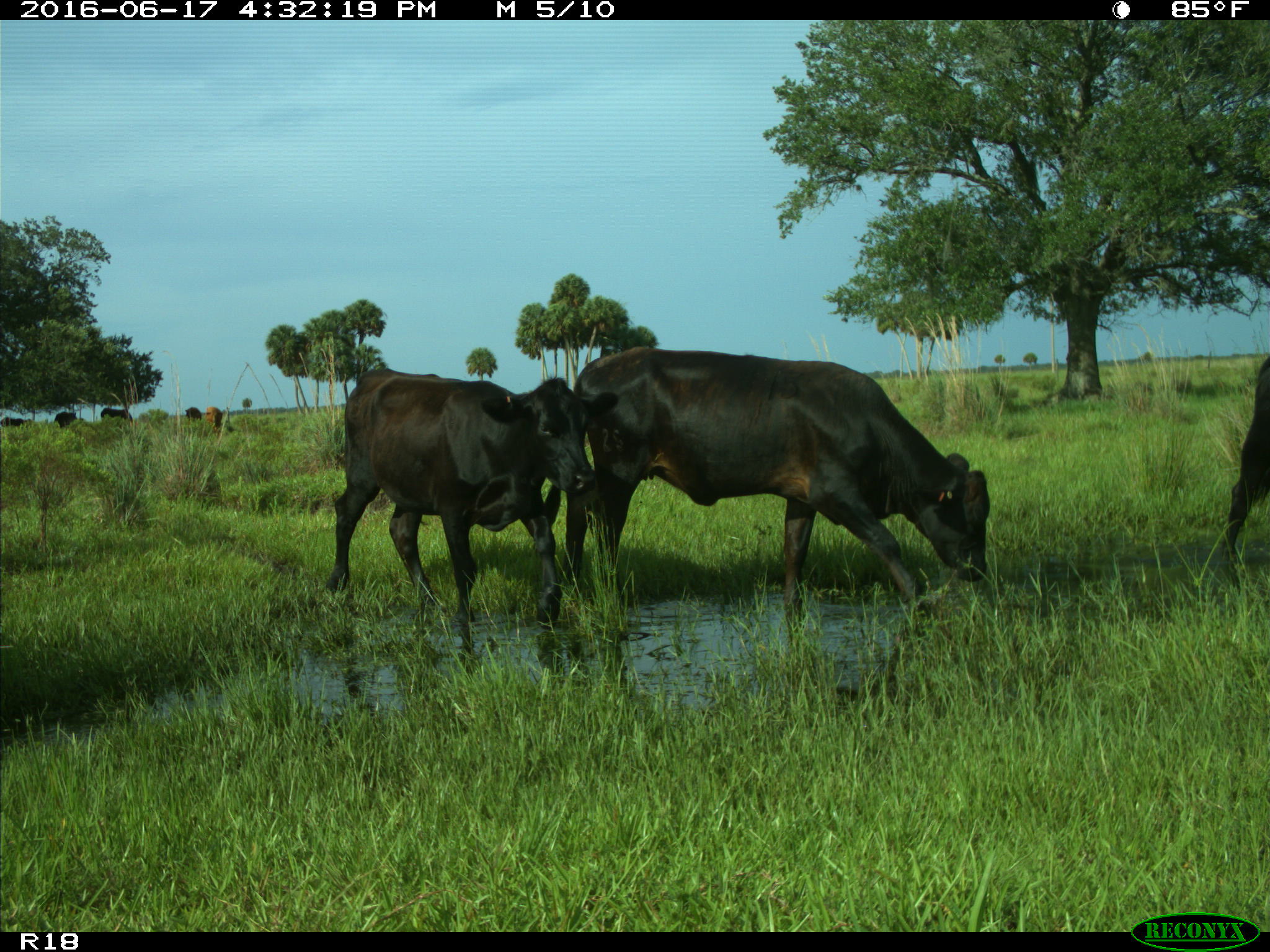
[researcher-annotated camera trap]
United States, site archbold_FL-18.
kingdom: Animalia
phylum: Chordata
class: Mammalia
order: Artiodactyla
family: Bovidae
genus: Bos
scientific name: Bos taurus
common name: domestic cow